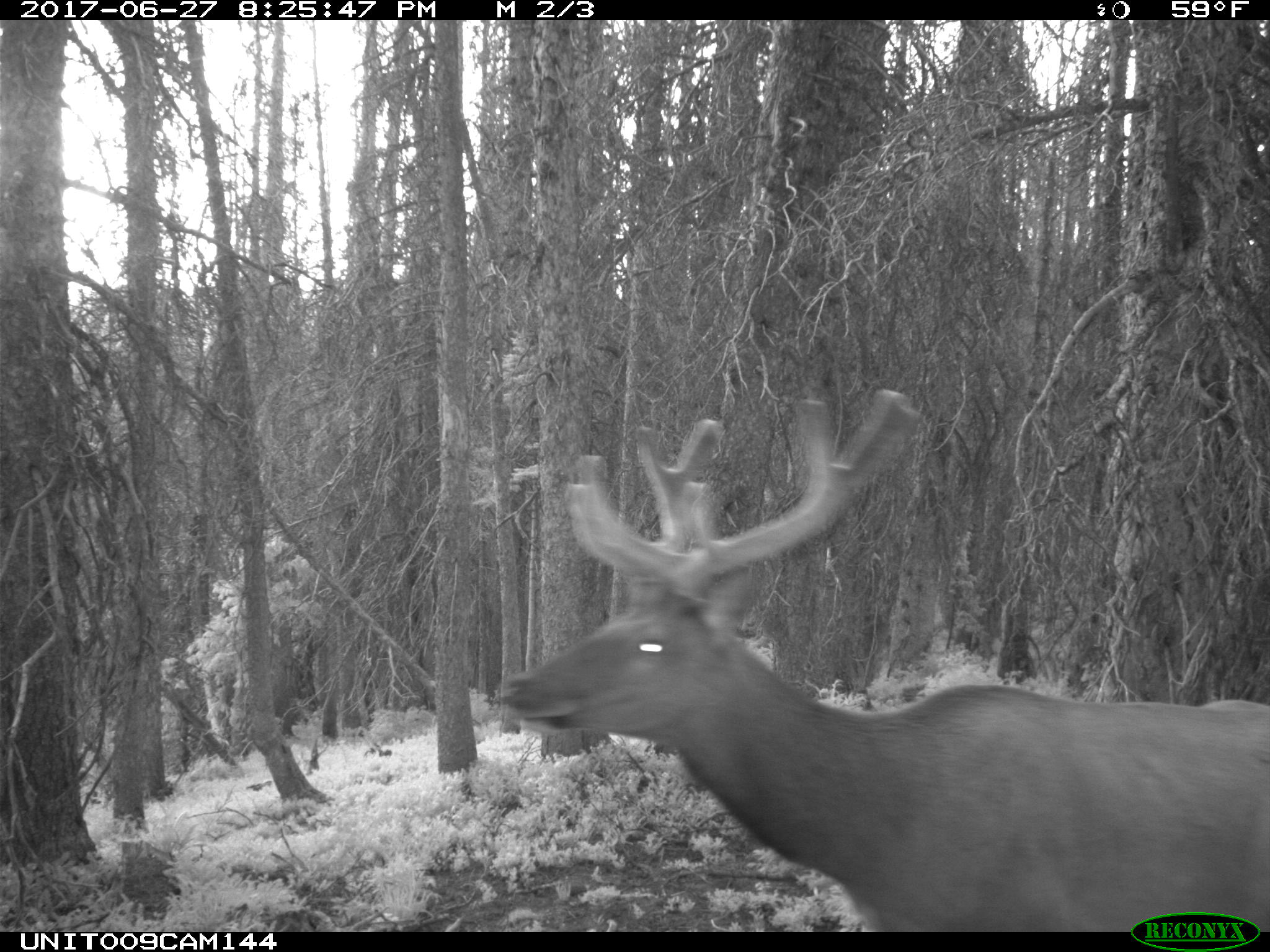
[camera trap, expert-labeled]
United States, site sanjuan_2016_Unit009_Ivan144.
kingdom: Animalia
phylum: Chordata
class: Mammalia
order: Artiodactyla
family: Cervidae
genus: Cervus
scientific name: Cervus elaphus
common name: red deer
Cervus elaphus (red deer).